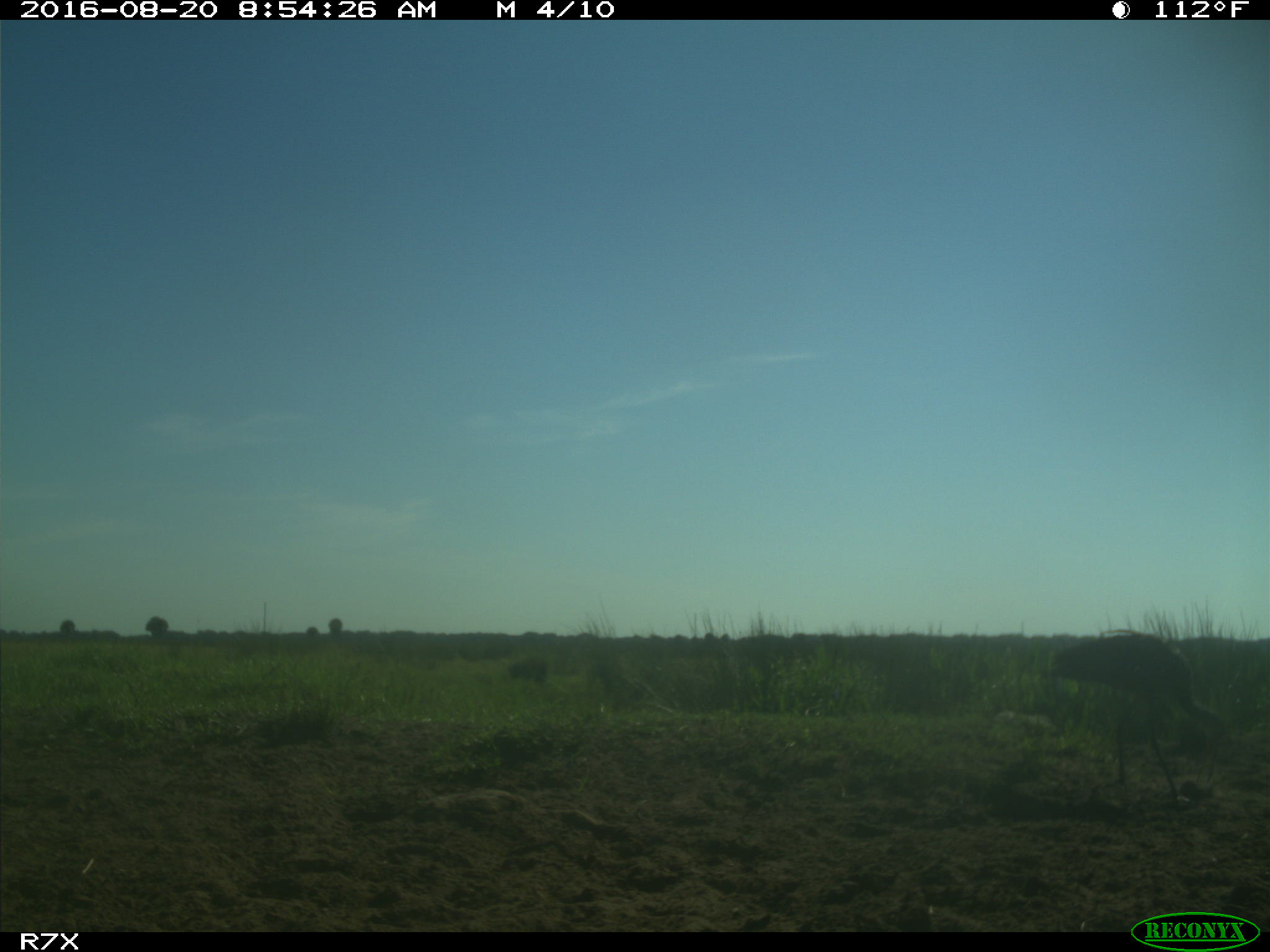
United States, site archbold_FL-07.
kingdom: Animalia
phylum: Chordata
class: Aves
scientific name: Aves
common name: birds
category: unidentified bird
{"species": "unidentified bird (birds) (Aves)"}